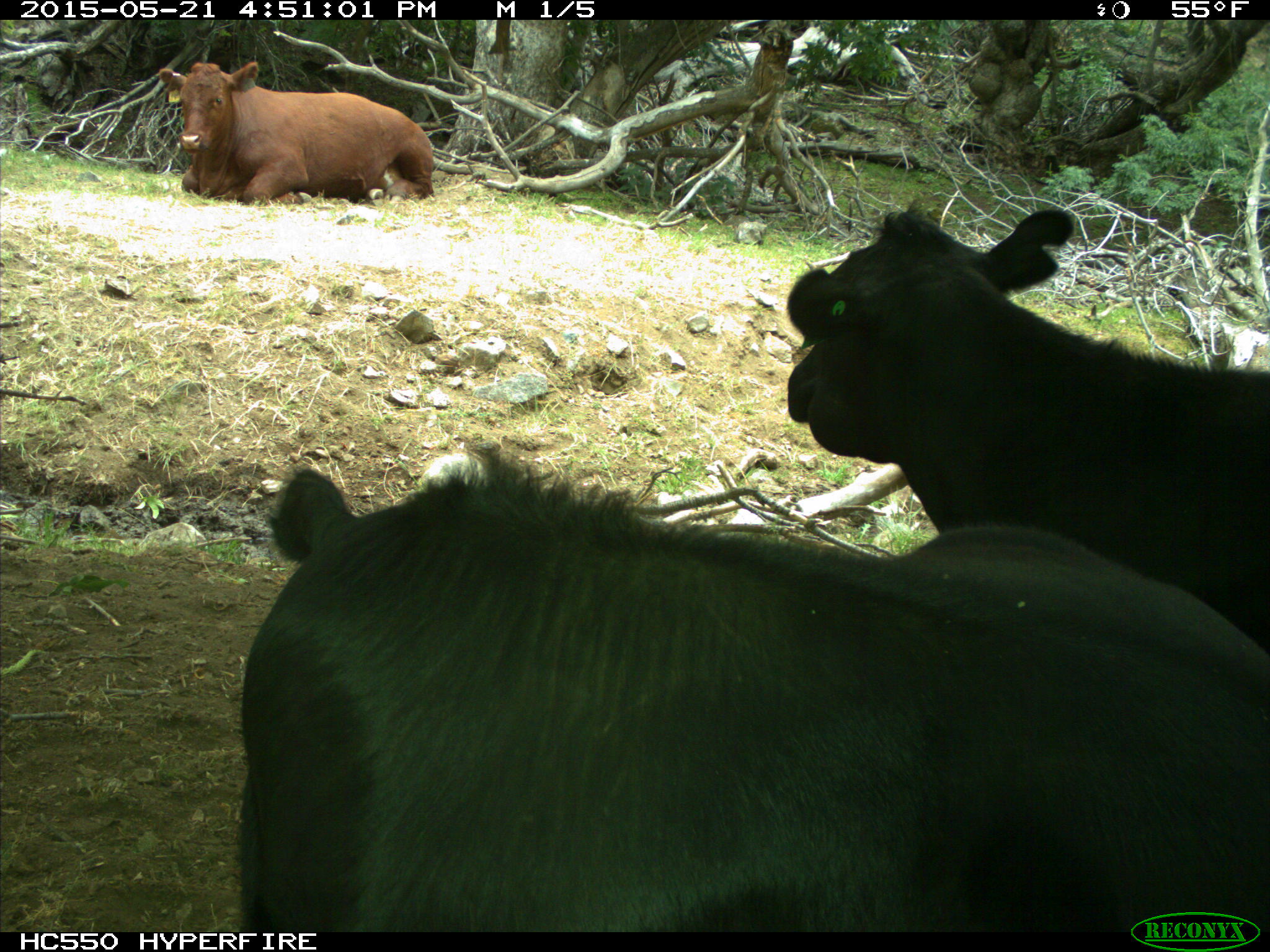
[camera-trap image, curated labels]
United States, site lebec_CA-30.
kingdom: Animalia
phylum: Chordata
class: Mammalia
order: Artiodactyla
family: Bovidae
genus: Bos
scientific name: Bos taurus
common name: domestic cow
Bos taurus (domestic cow).